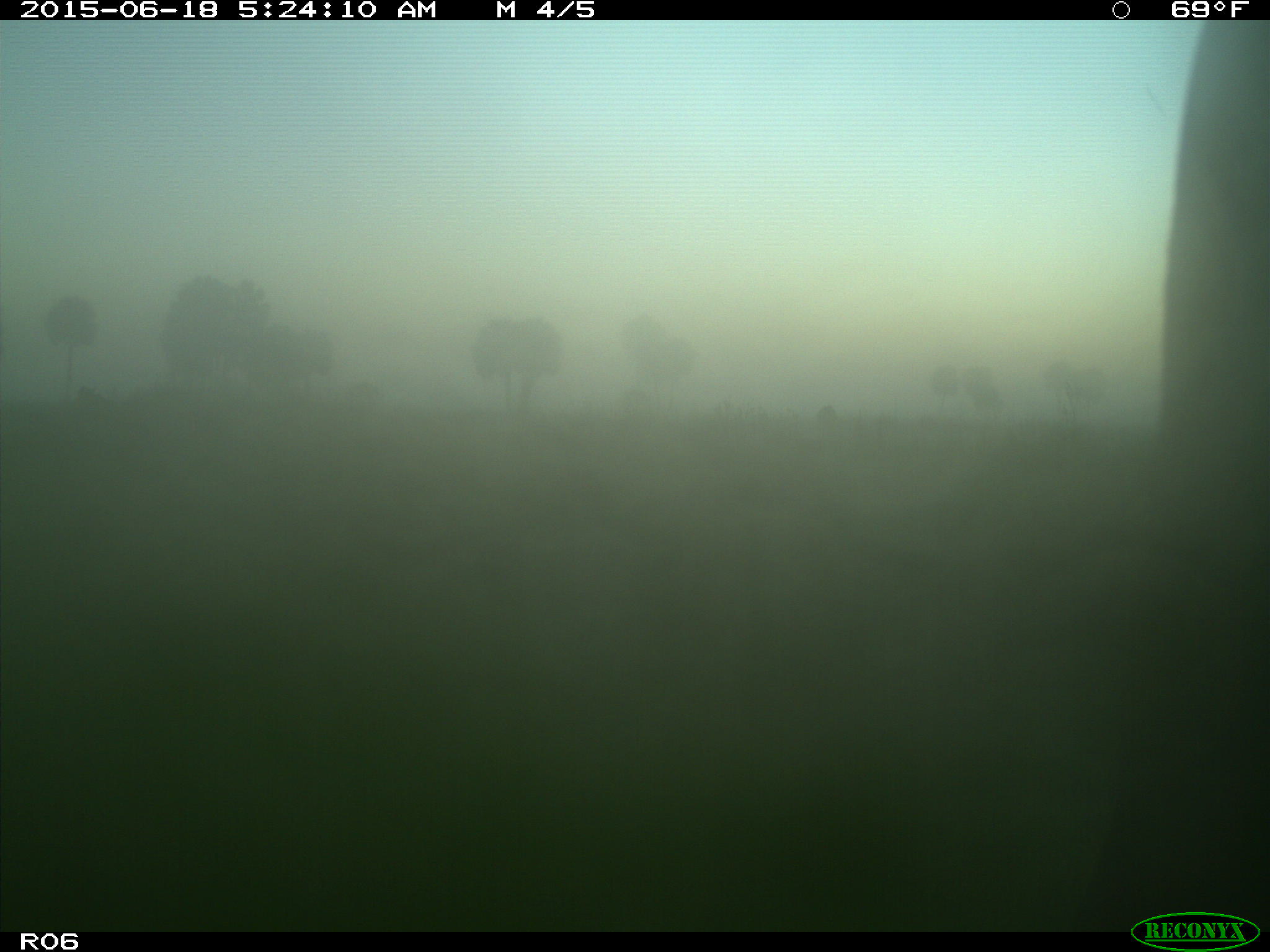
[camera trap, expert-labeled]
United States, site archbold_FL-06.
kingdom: Animalia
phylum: Chordata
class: Mammalia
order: Artiodactyla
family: Bovidae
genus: Bos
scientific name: Bos taurus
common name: domestic cow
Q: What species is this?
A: Bos taurus (domestic cow).